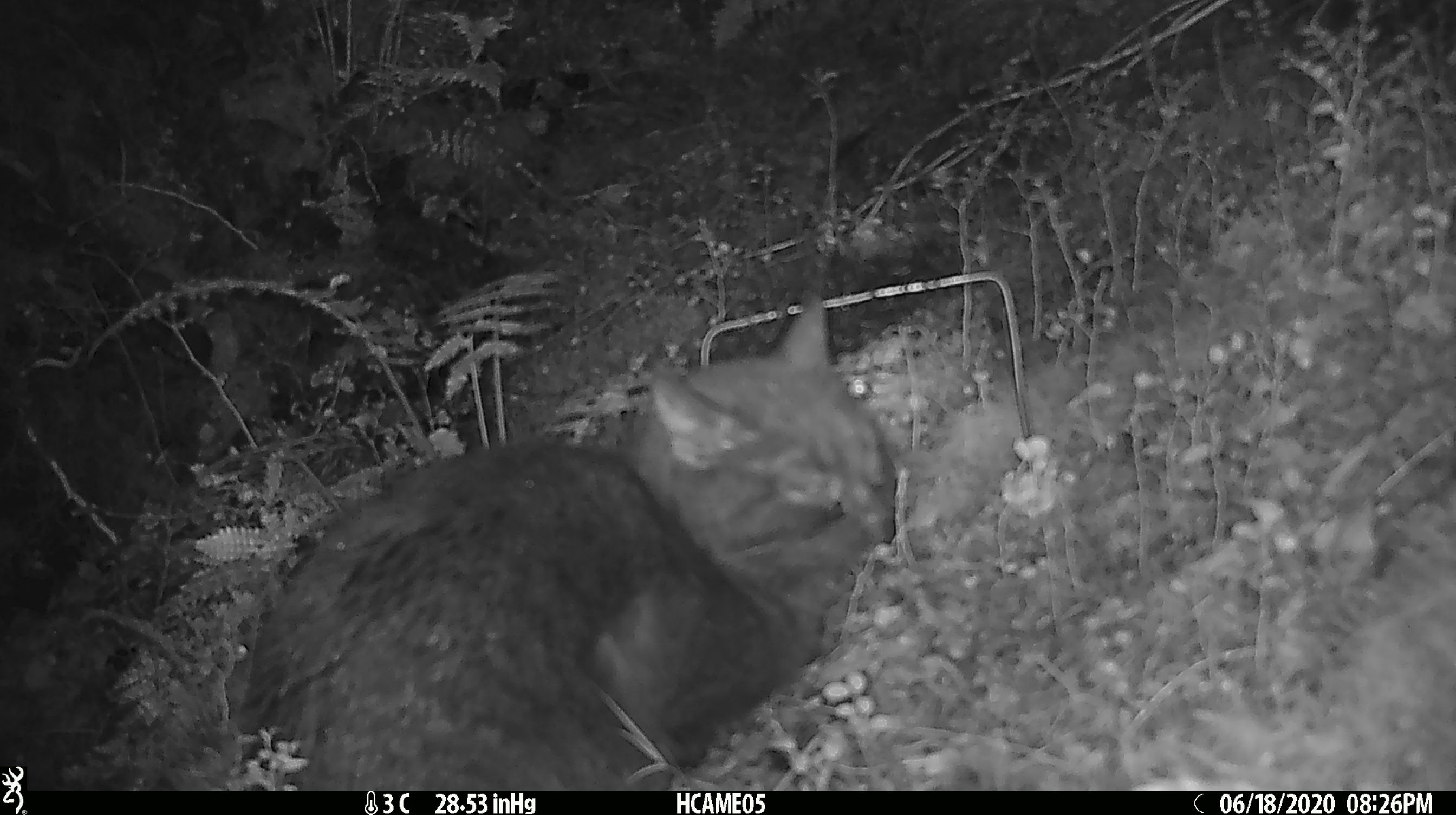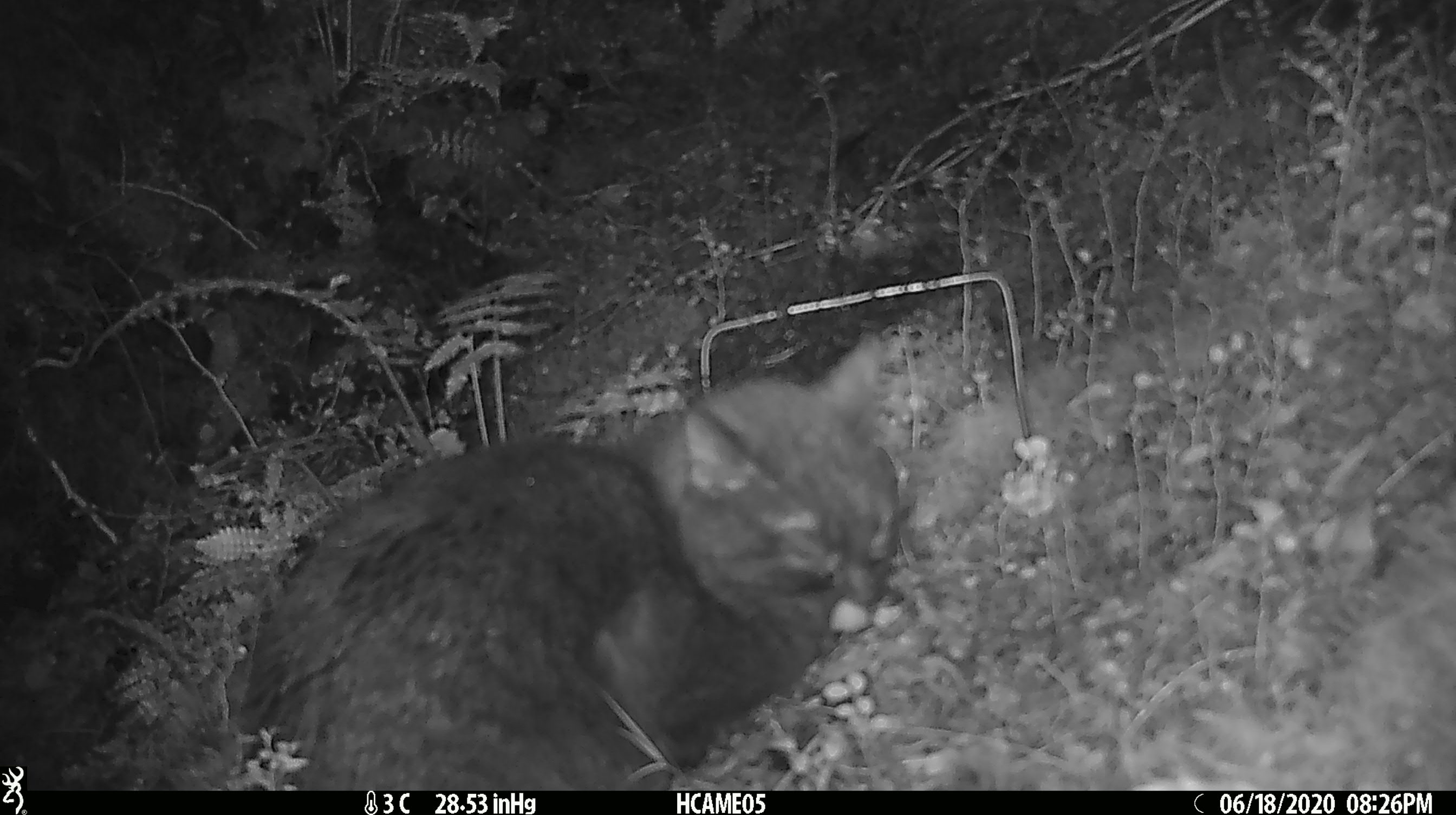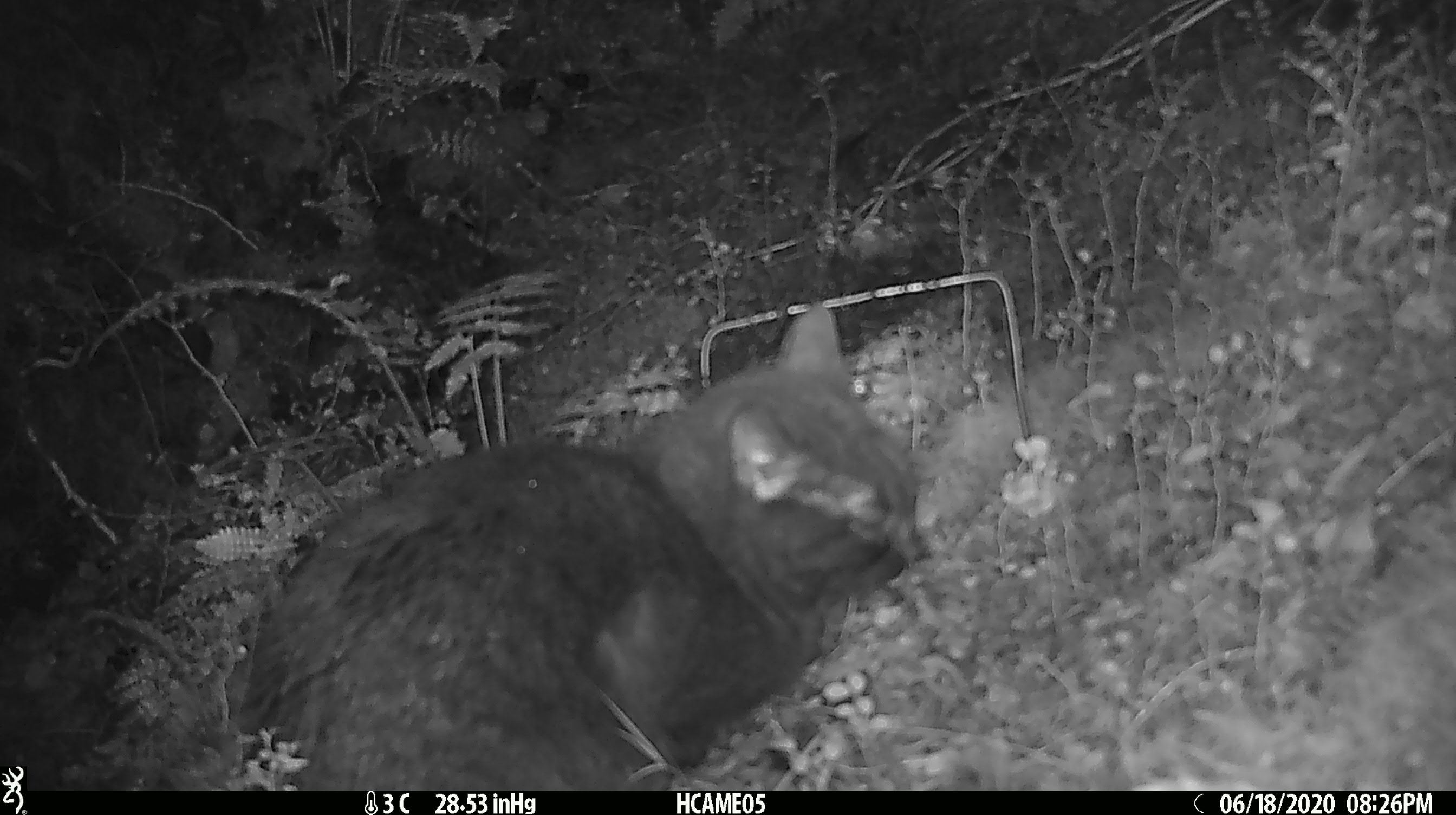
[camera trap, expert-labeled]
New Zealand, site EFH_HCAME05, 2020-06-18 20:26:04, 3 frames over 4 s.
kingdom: Animalia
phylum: Chordata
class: Mammalia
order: Carnivora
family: Felidae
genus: Felis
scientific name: Felis catus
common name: domestic cat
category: cat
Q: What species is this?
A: Cat (domestic cat) (Felis catus).